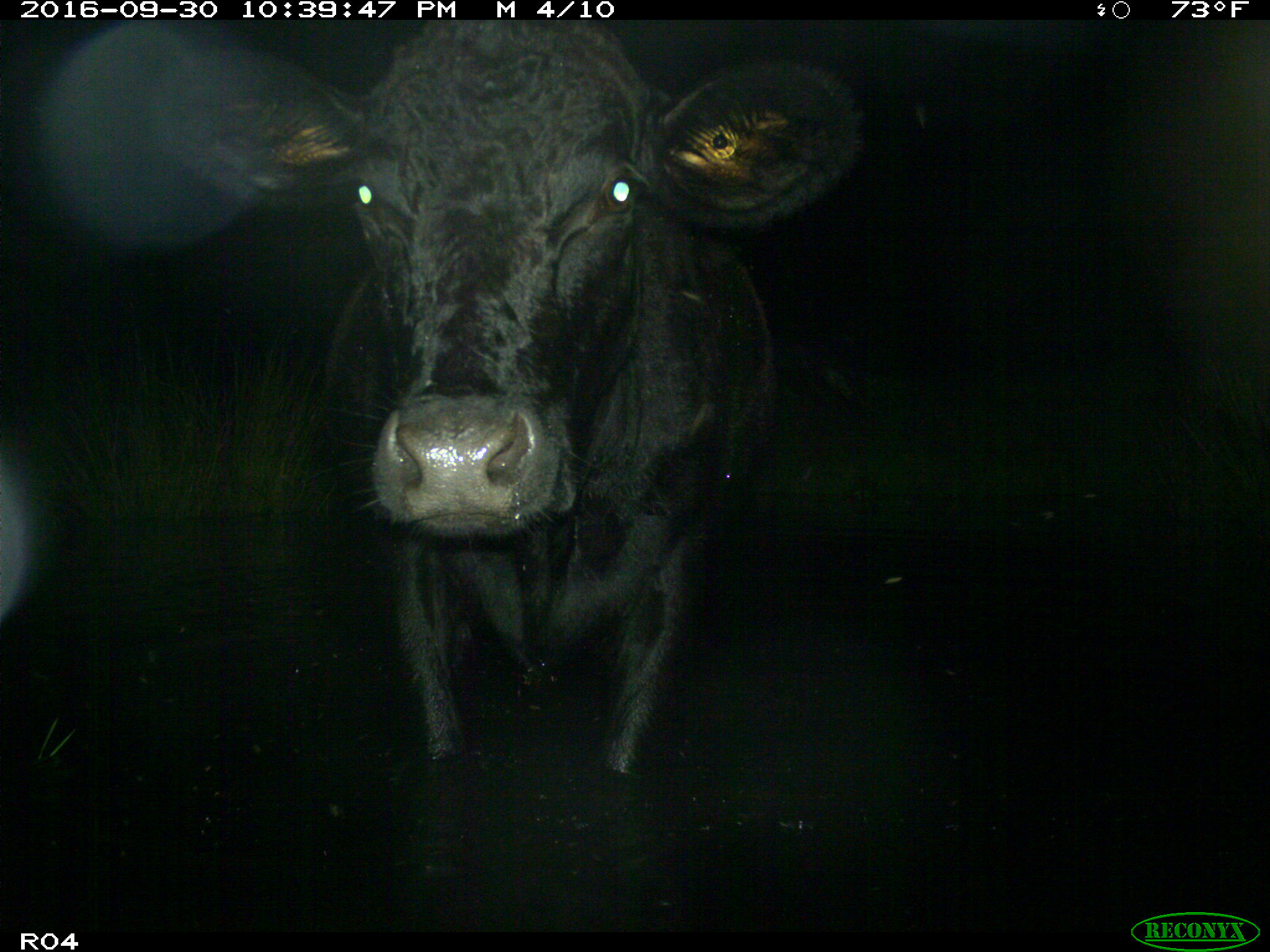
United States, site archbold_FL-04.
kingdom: Animalia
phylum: Chordata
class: Mammalia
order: Artiodactyla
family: Bovidae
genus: Bos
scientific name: Bos taurus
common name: domestic cow